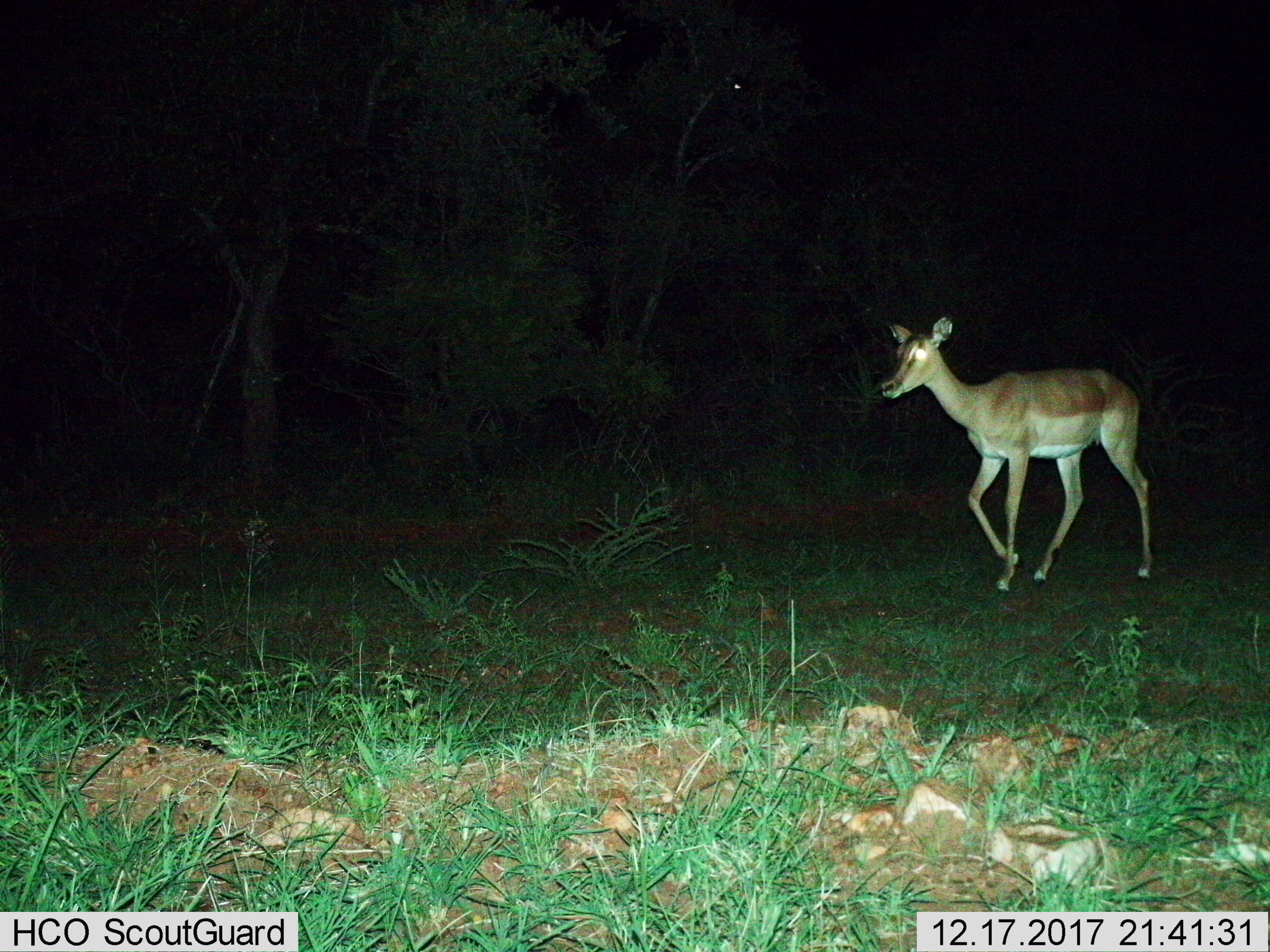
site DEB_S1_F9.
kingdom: Animalia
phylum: Chordata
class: Mammalia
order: Artiodactyla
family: Bovidae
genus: Aepyceros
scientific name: Aepyceros melampus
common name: impala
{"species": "impala (Aepyceros melampus)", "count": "1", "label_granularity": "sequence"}